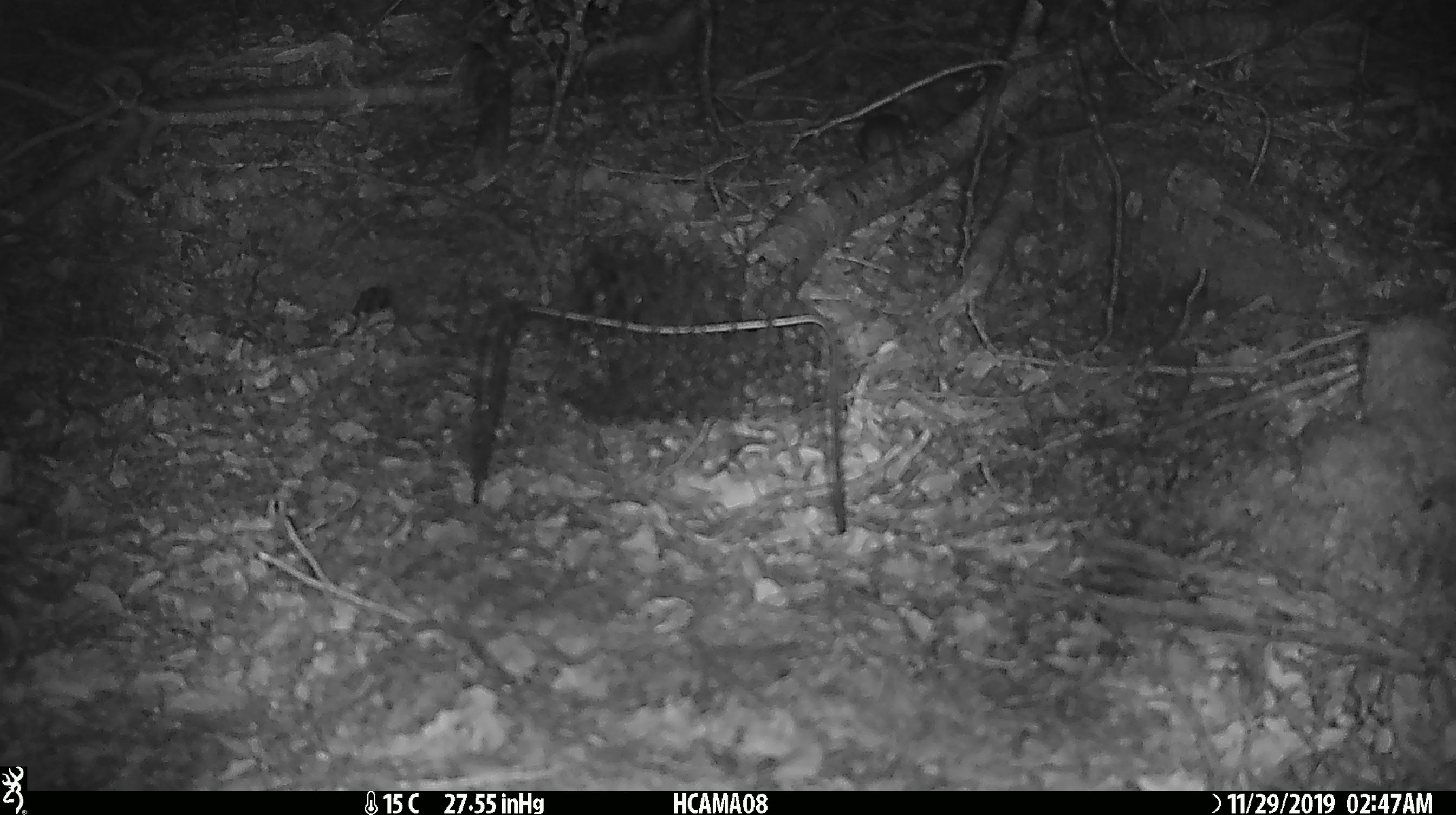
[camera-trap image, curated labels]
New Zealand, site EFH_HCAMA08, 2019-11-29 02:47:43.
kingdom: Animalia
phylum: Chordata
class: Mammalia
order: Rodentia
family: Muridae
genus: Mus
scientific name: Mus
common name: mouse